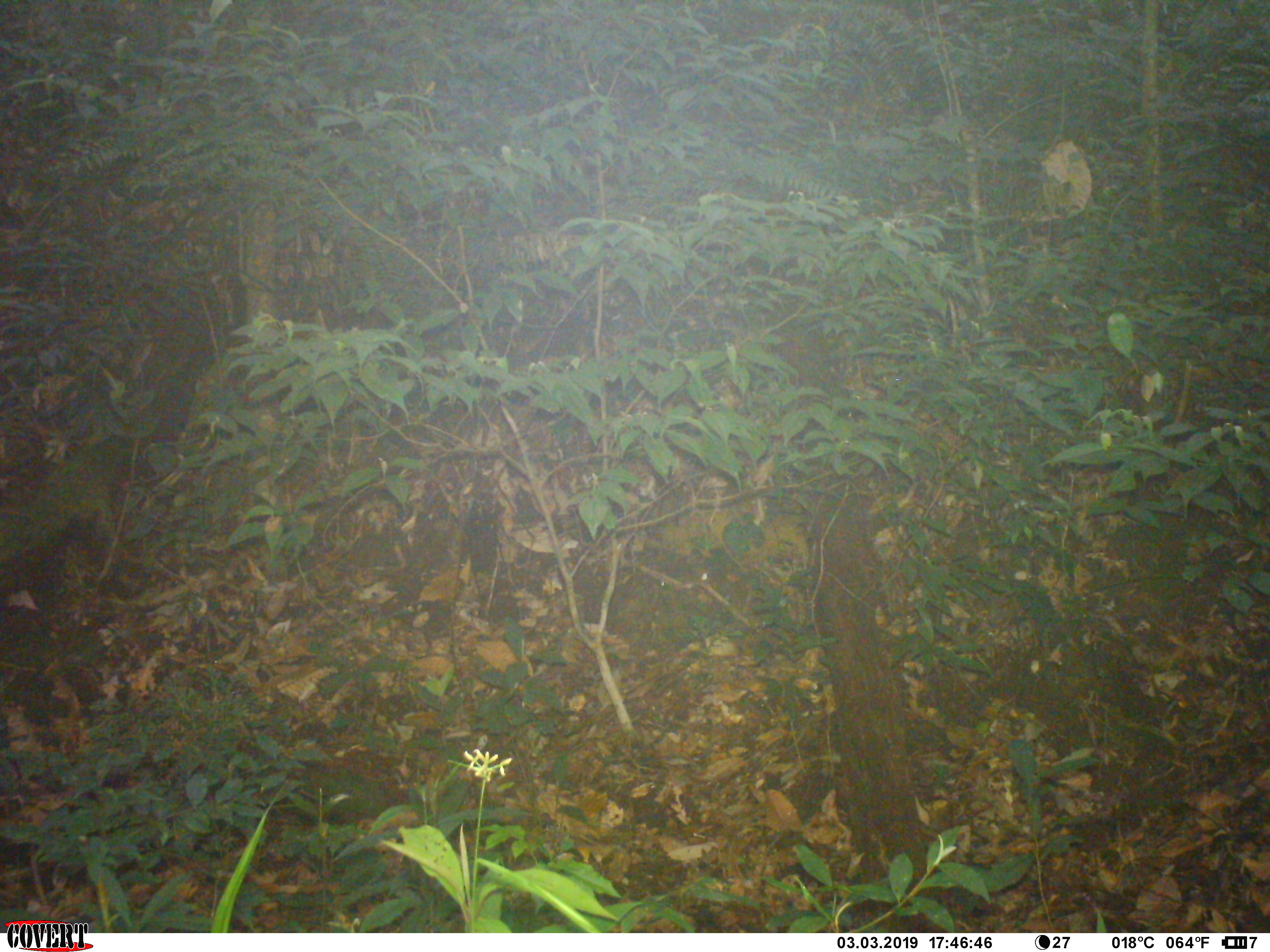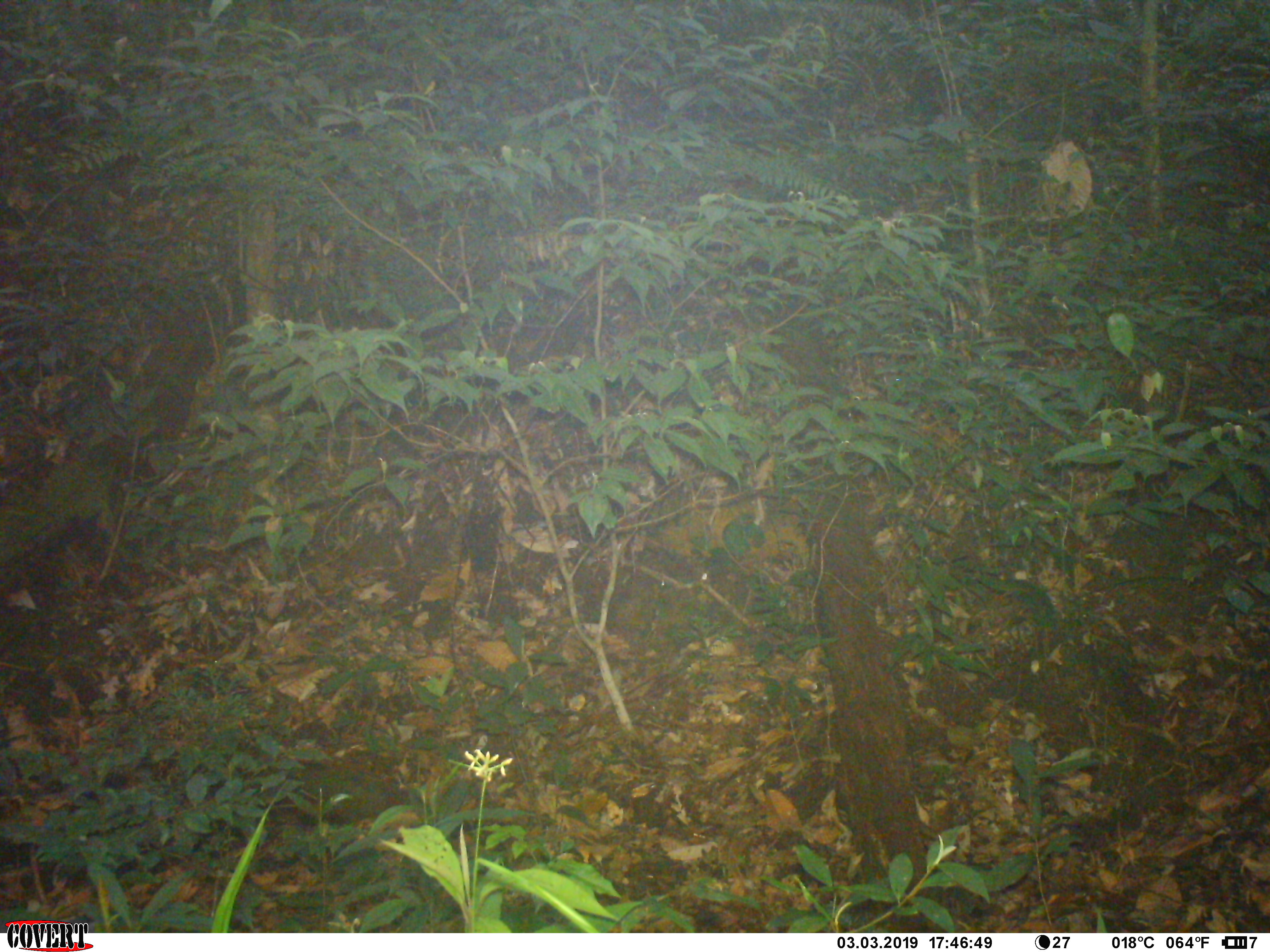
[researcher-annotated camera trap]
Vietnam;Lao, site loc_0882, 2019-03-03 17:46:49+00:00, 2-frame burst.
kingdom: Animalia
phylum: Chordata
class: Mammalia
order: Artiodactyla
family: Cervidae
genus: Muntiacus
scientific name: Muntiacus rooseveltorum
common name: roosevelt's muntjac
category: roosevelts muntjac group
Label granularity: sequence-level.